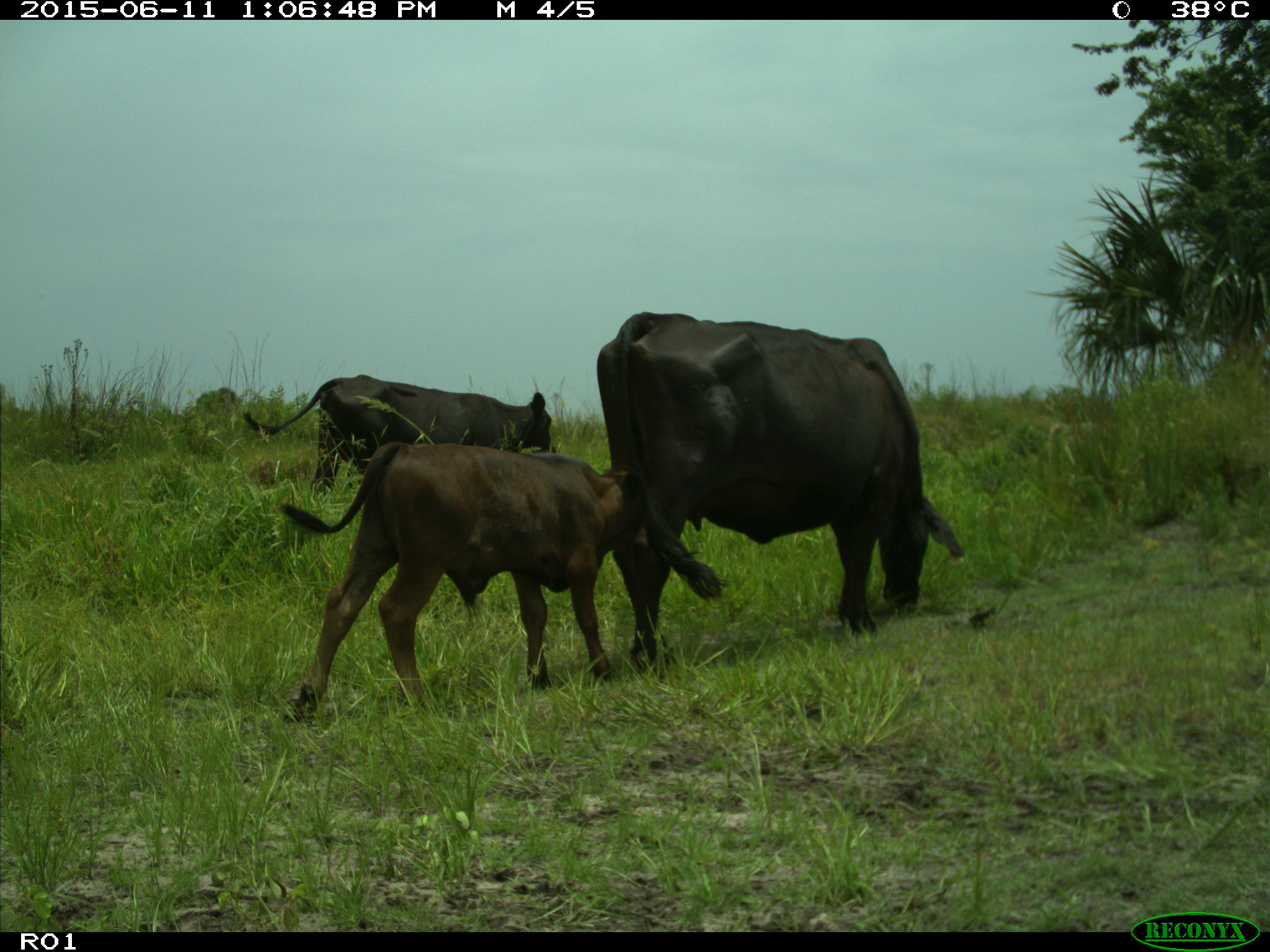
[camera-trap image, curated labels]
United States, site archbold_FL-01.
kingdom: Animalia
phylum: Chordata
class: Mammalia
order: Artiodactyla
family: Bovidae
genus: Bos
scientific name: Bos taurus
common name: domestic cow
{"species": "Bos taurus (domestic cow)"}